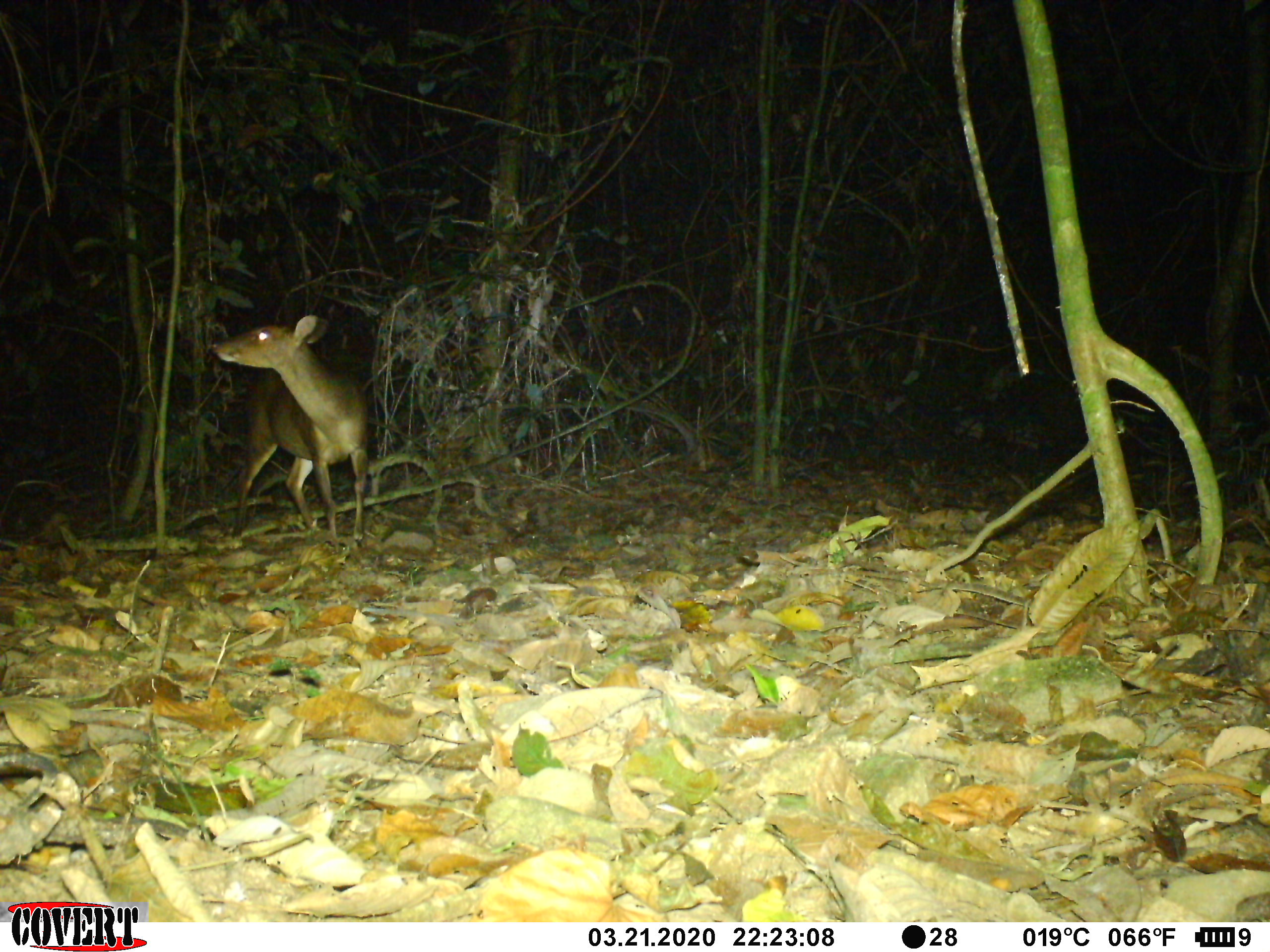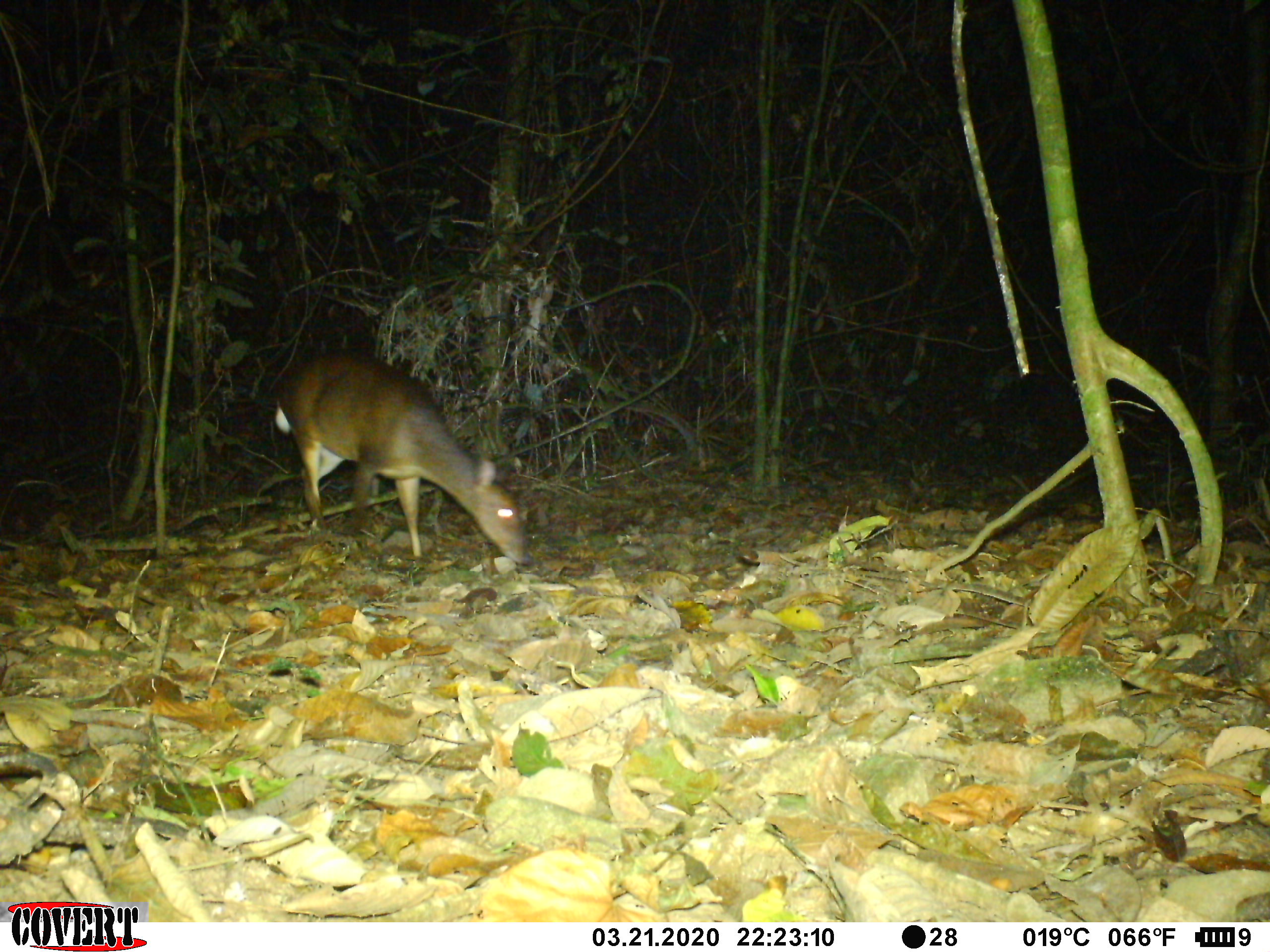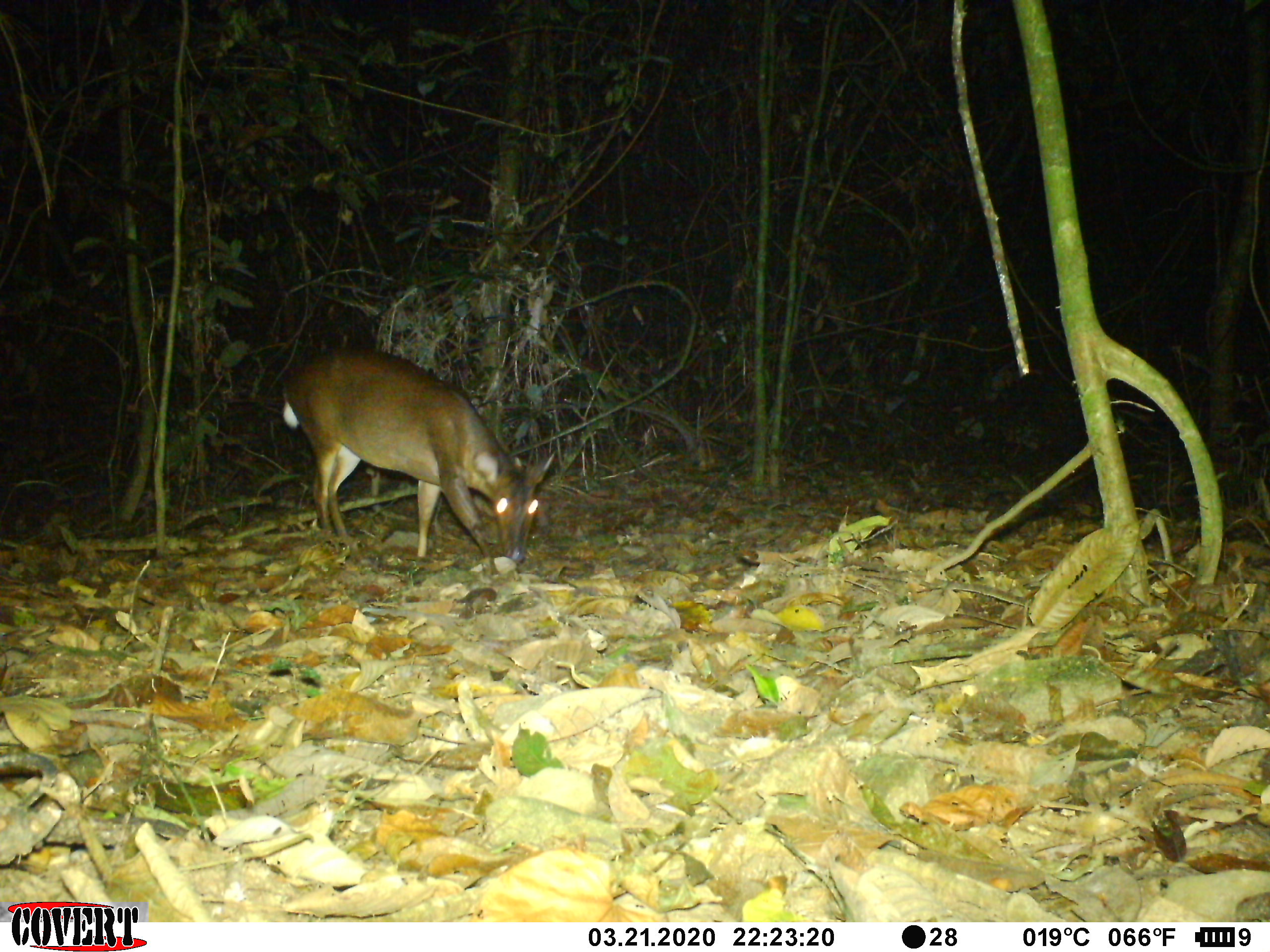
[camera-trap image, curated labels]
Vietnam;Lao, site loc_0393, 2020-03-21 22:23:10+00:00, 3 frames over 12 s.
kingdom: Animalia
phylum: Chordata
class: Mammalia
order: Artiodactyla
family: Cervidae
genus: Muntiacus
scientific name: Muntiacus vuquangensis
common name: large-antlered muntjac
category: large antlered muntjac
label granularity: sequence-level